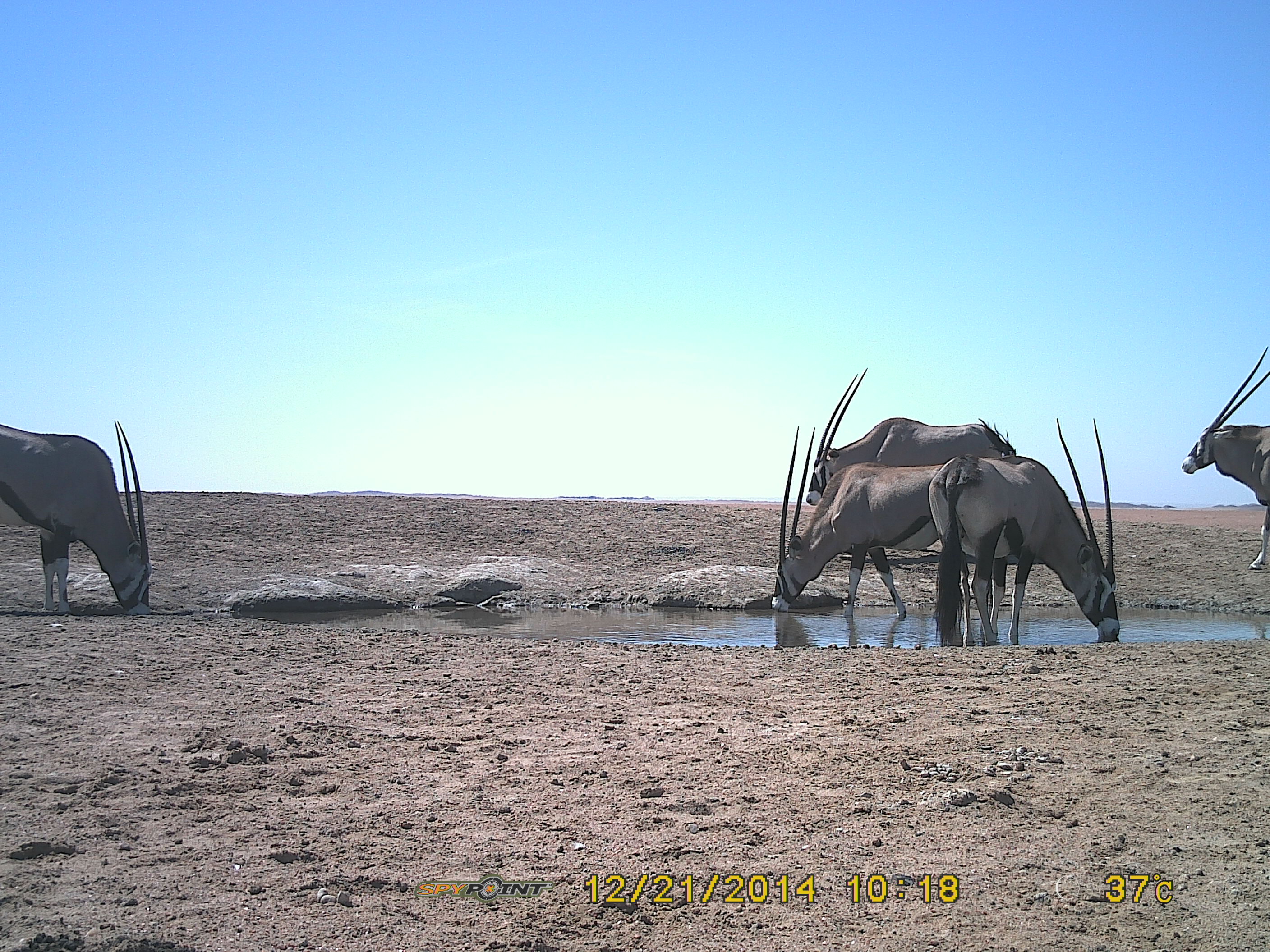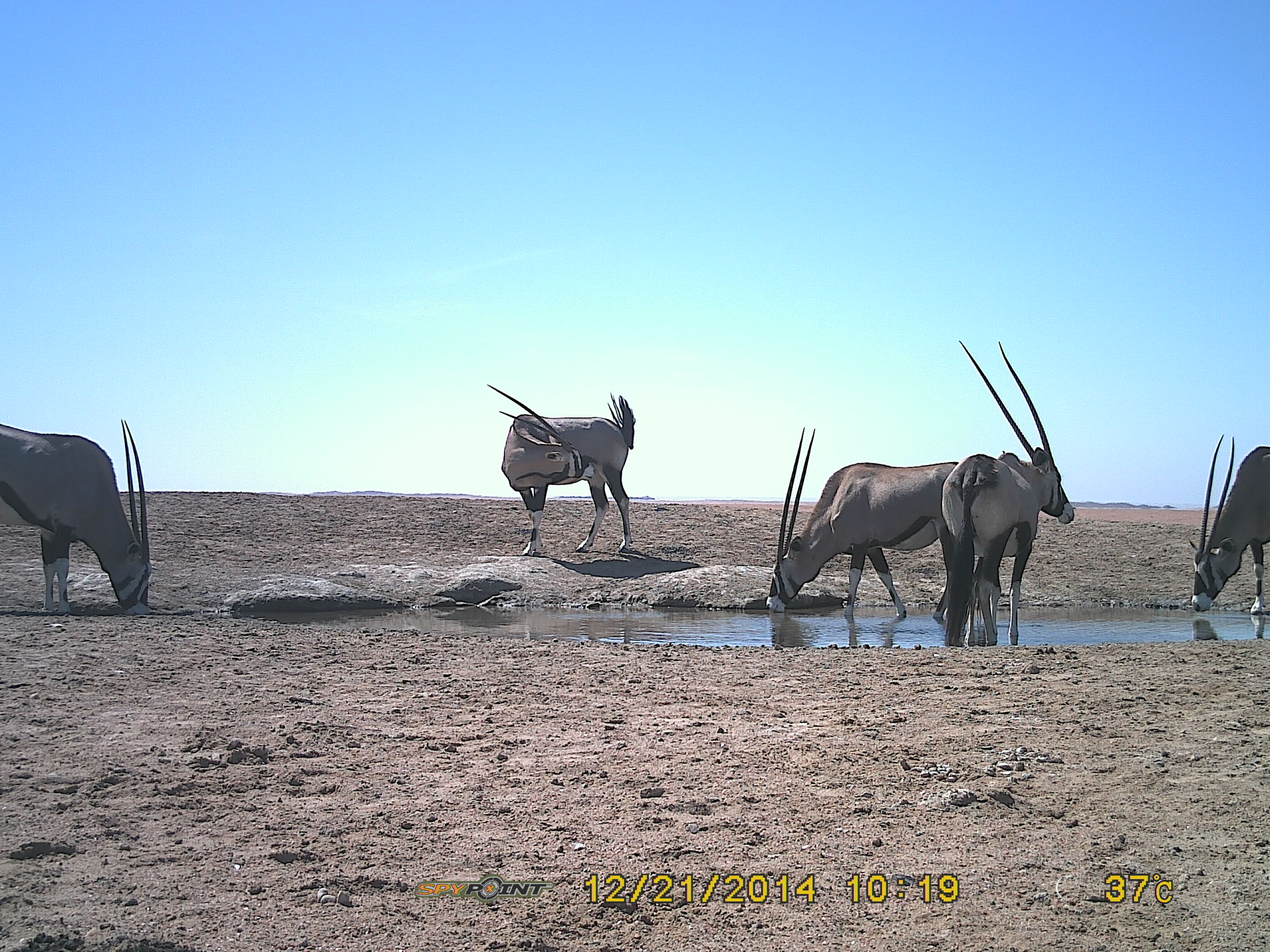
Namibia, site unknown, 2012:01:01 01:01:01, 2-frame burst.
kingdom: Animalia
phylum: Chordata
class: Mammalia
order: Artiodactyla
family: Bovidae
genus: Oryx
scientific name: Oryx gazella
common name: gemsbok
Oryx gazella (gemsbok).